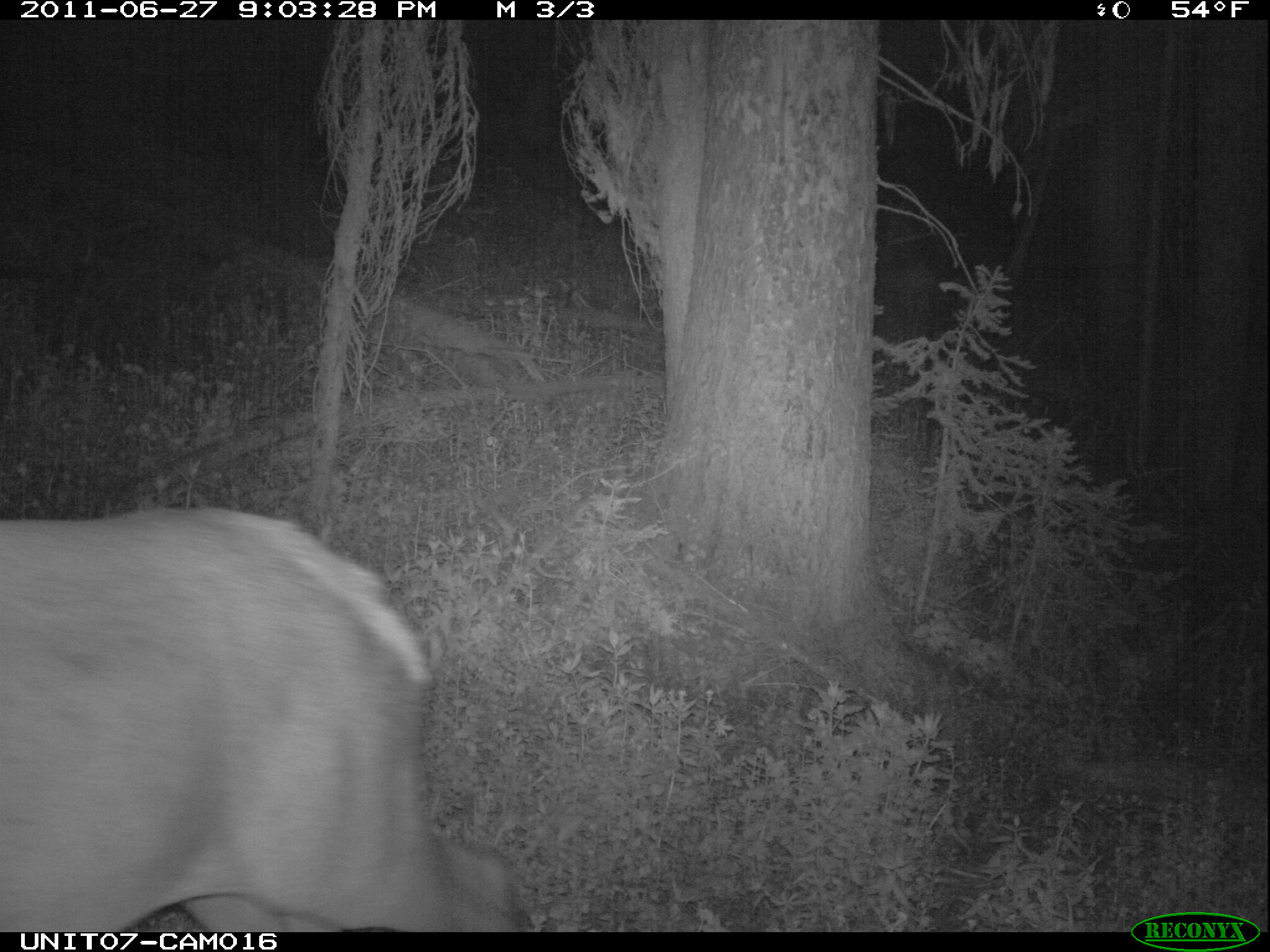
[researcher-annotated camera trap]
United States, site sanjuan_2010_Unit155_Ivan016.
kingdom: Animalia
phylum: Chordata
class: Mammalia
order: Artiodactyla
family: Cervidae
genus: Cervus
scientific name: Cervus elaphus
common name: red deer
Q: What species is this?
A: Cervus elaphus (red deer).